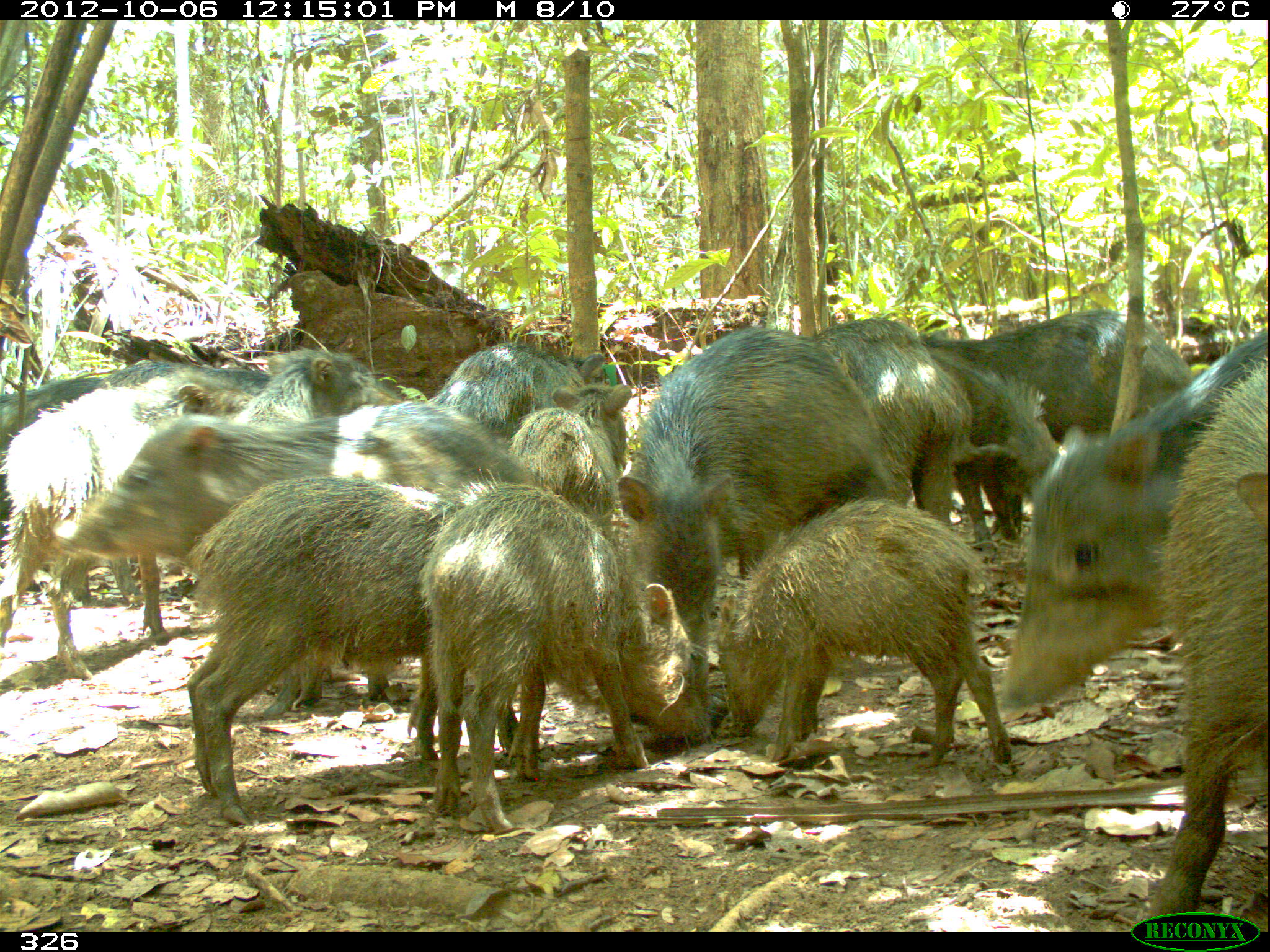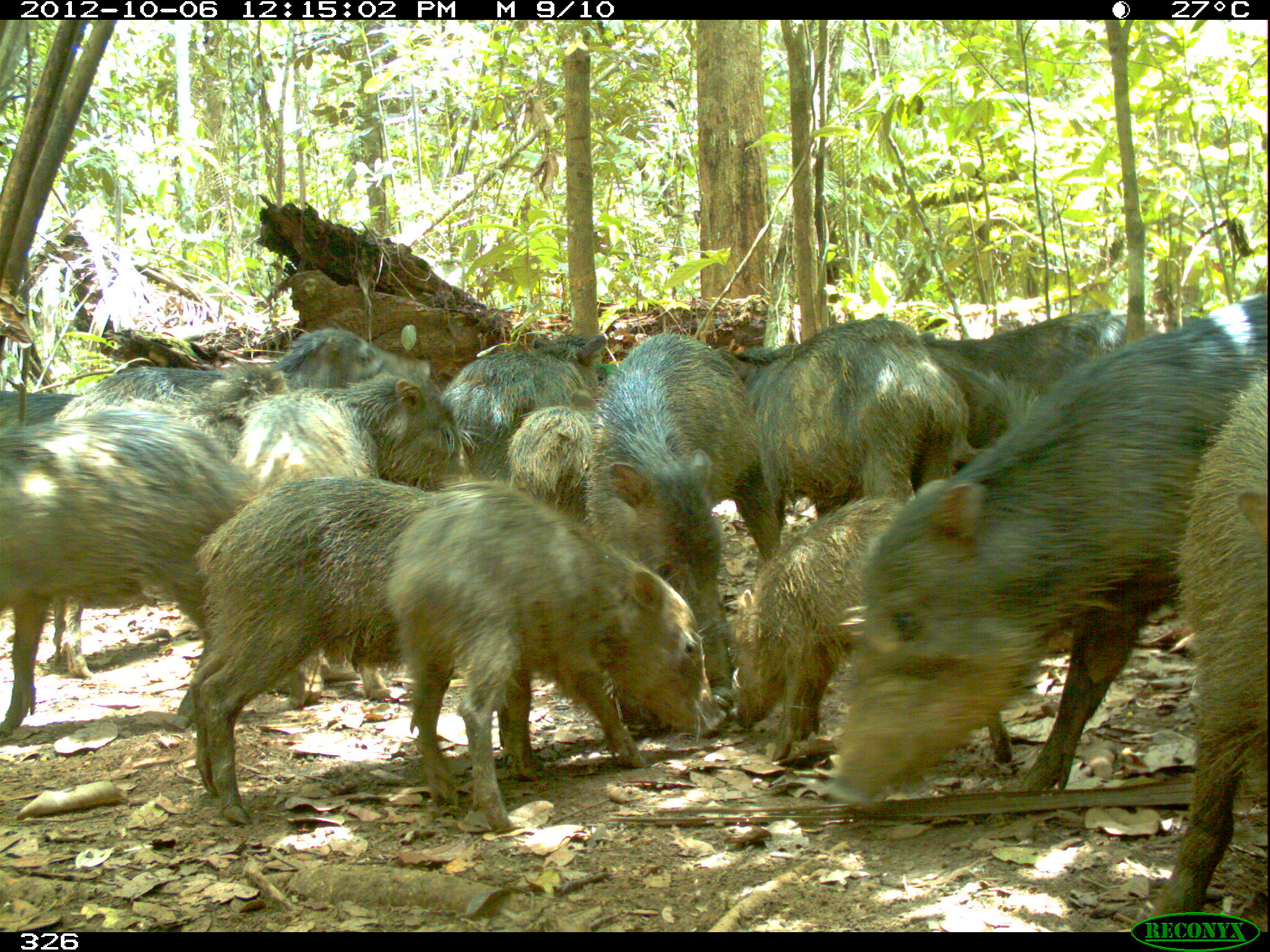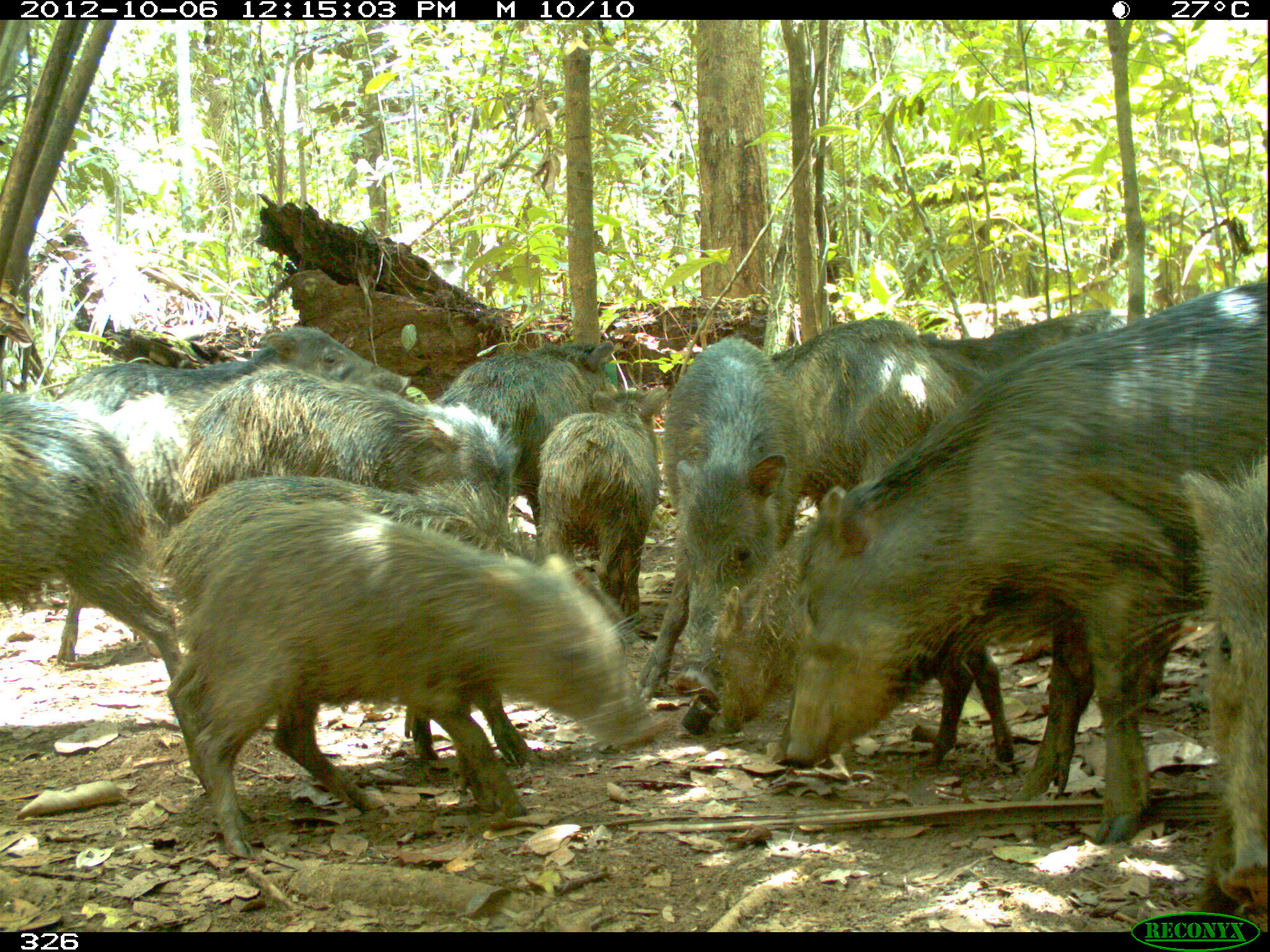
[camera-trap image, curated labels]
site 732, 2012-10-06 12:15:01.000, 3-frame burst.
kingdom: Animalia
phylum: Chordata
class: Mammalia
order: Artiodactyla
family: Tayassuidae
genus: Tayassu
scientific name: Tayassu pecari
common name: white-lipped peccary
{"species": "Tayassu pecari (white-lipped peccary)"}